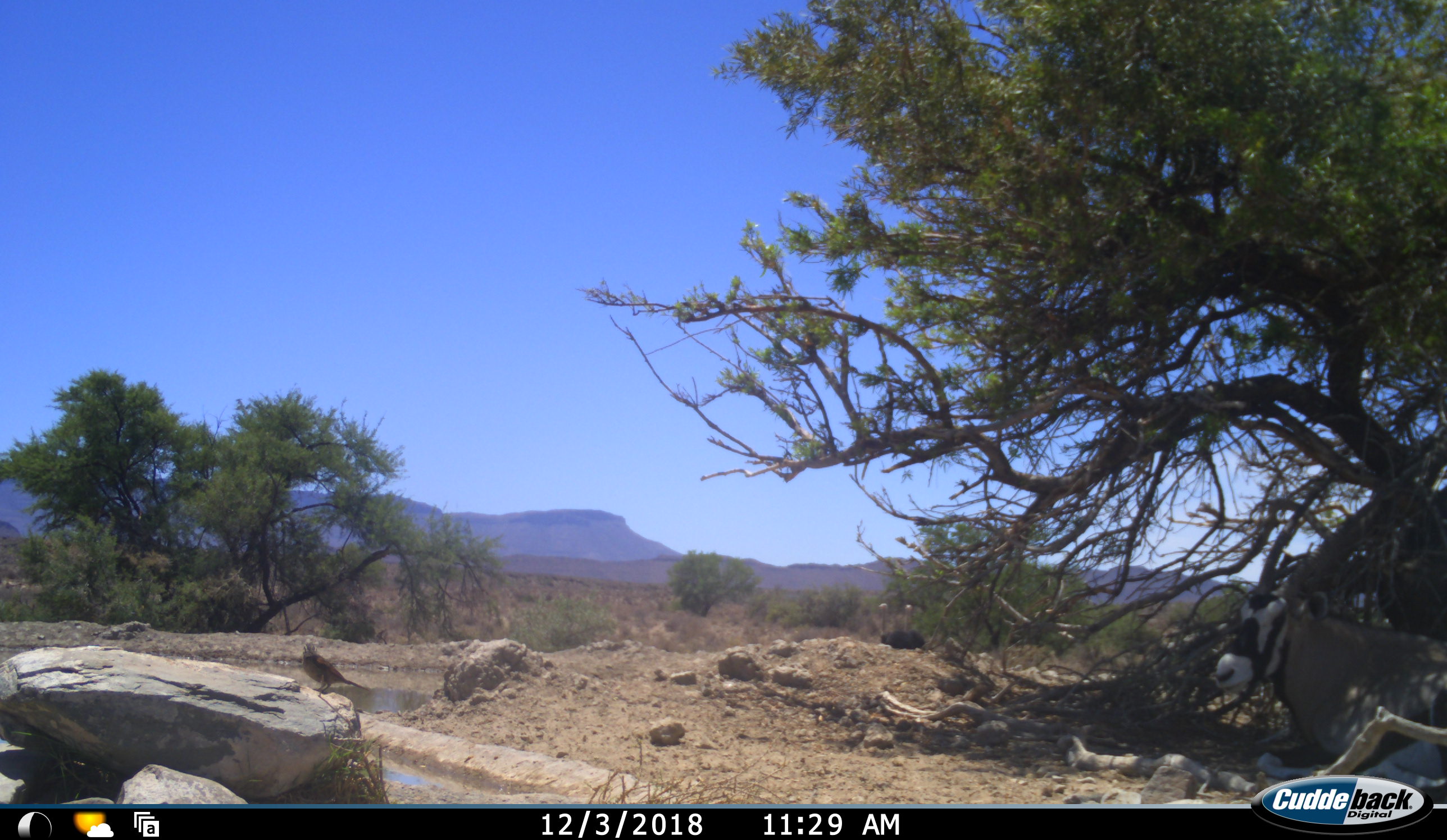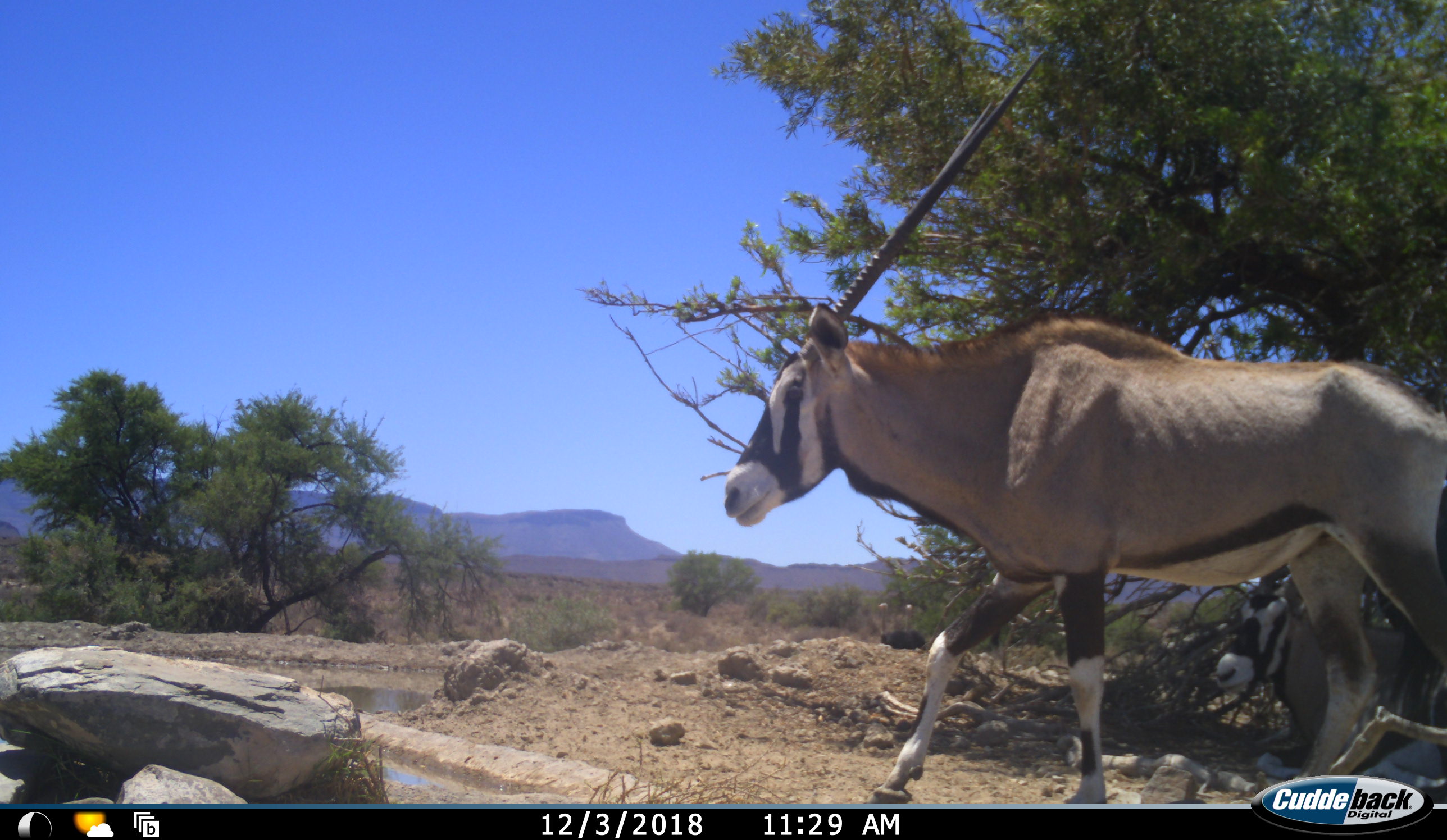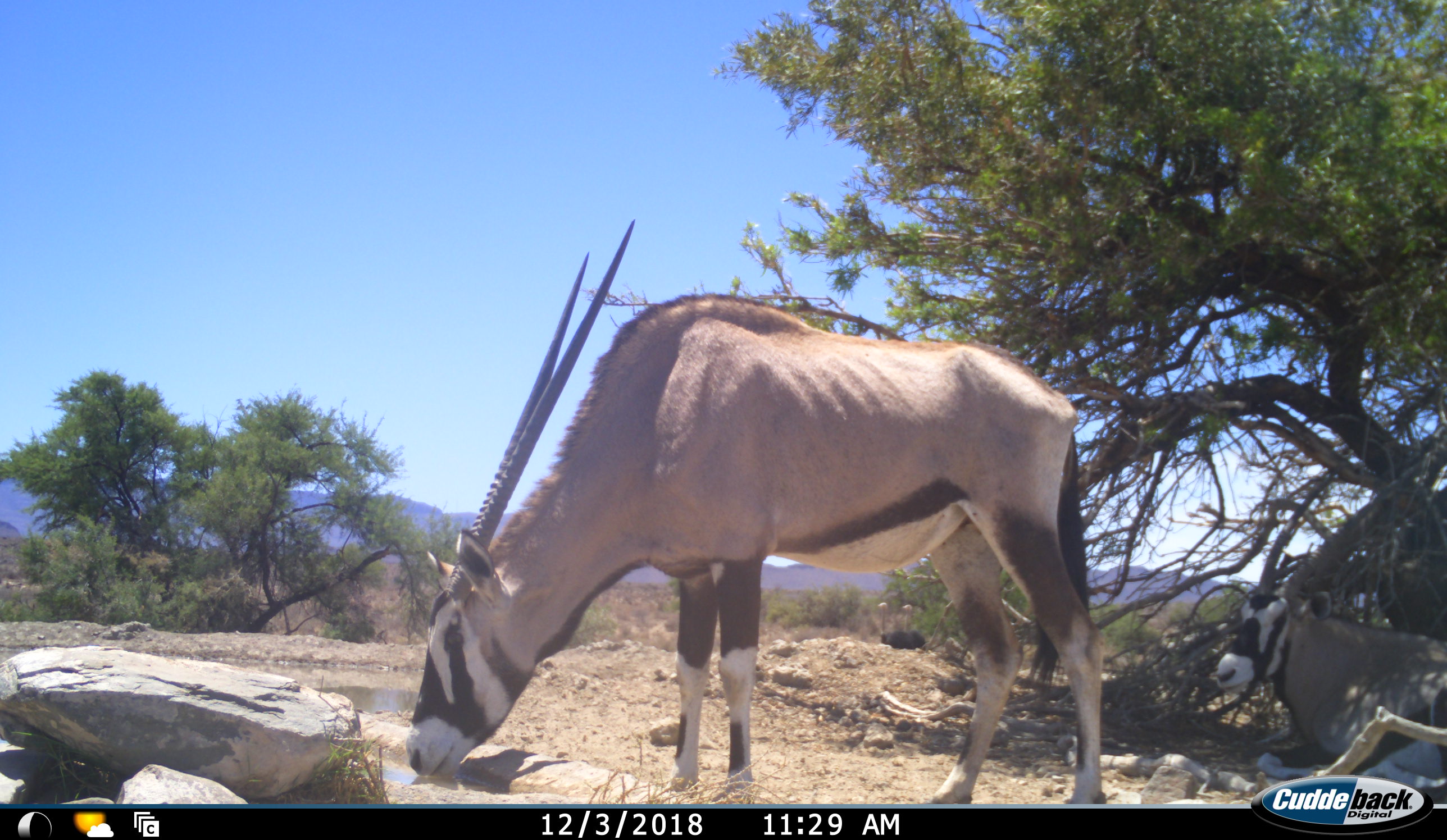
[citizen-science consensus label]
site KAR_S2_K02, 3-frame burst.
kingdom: Animalia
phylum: Chordata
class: Aves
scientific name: Aves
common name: bird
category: birdother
Birdother (bird) (Aves), count 1. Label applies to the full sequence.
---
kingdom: Animalia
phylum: Chordata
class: Mammalia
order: Artiodactyla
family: Bovidae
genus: Oryx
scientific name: Oryx gazella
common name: gemsbok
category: oryx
Oryx (gemsbok) (Oryx gazella), count 2. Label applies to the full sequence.